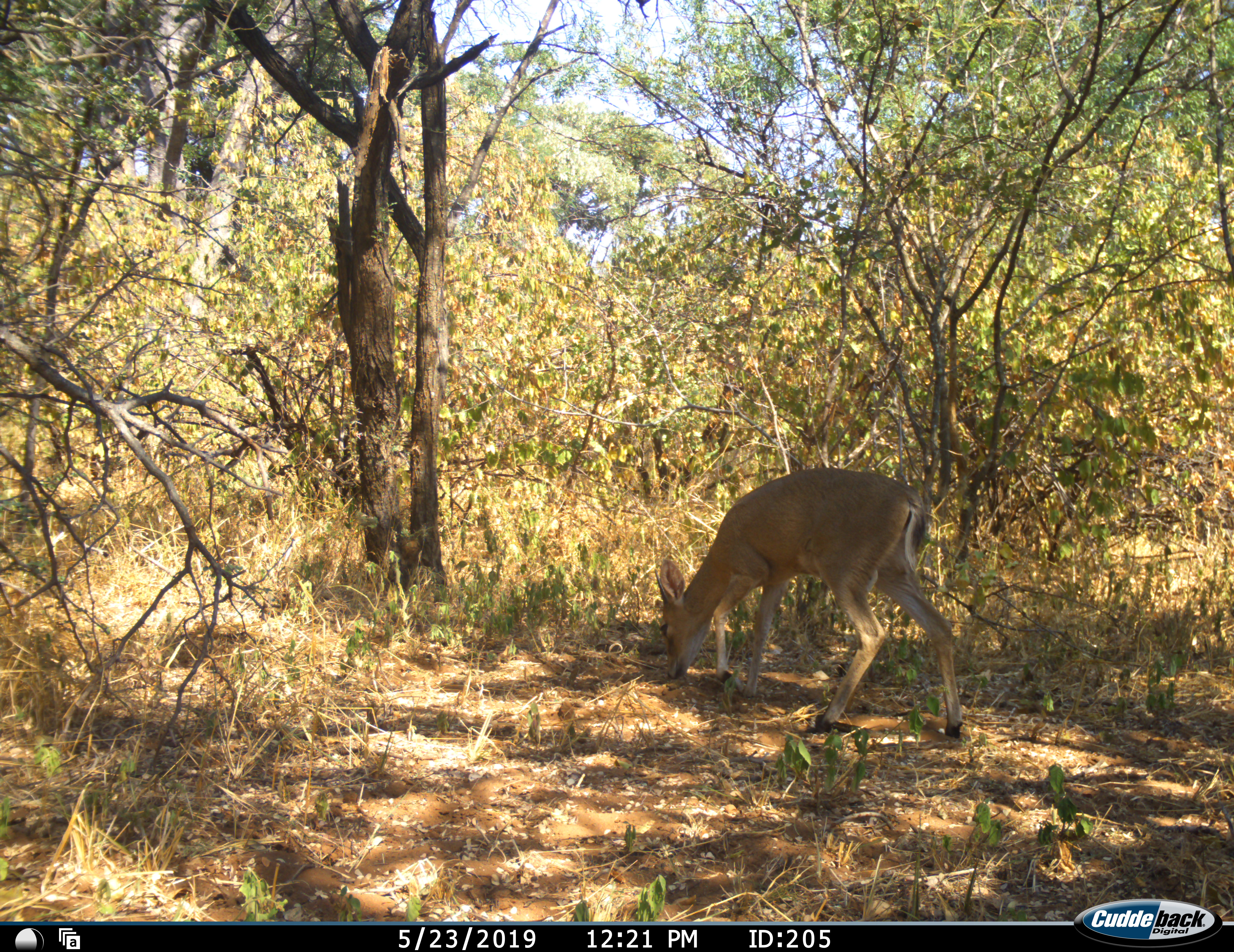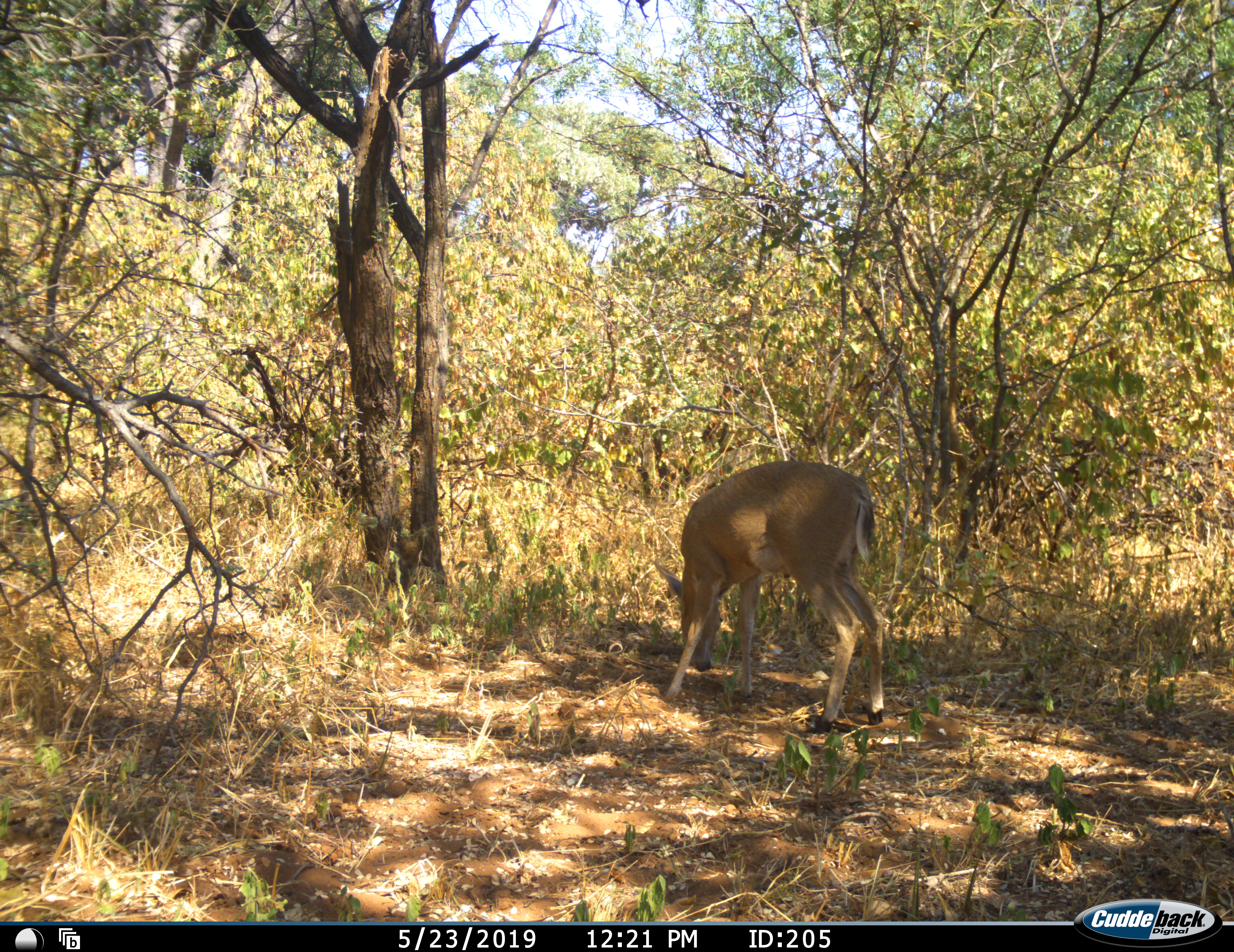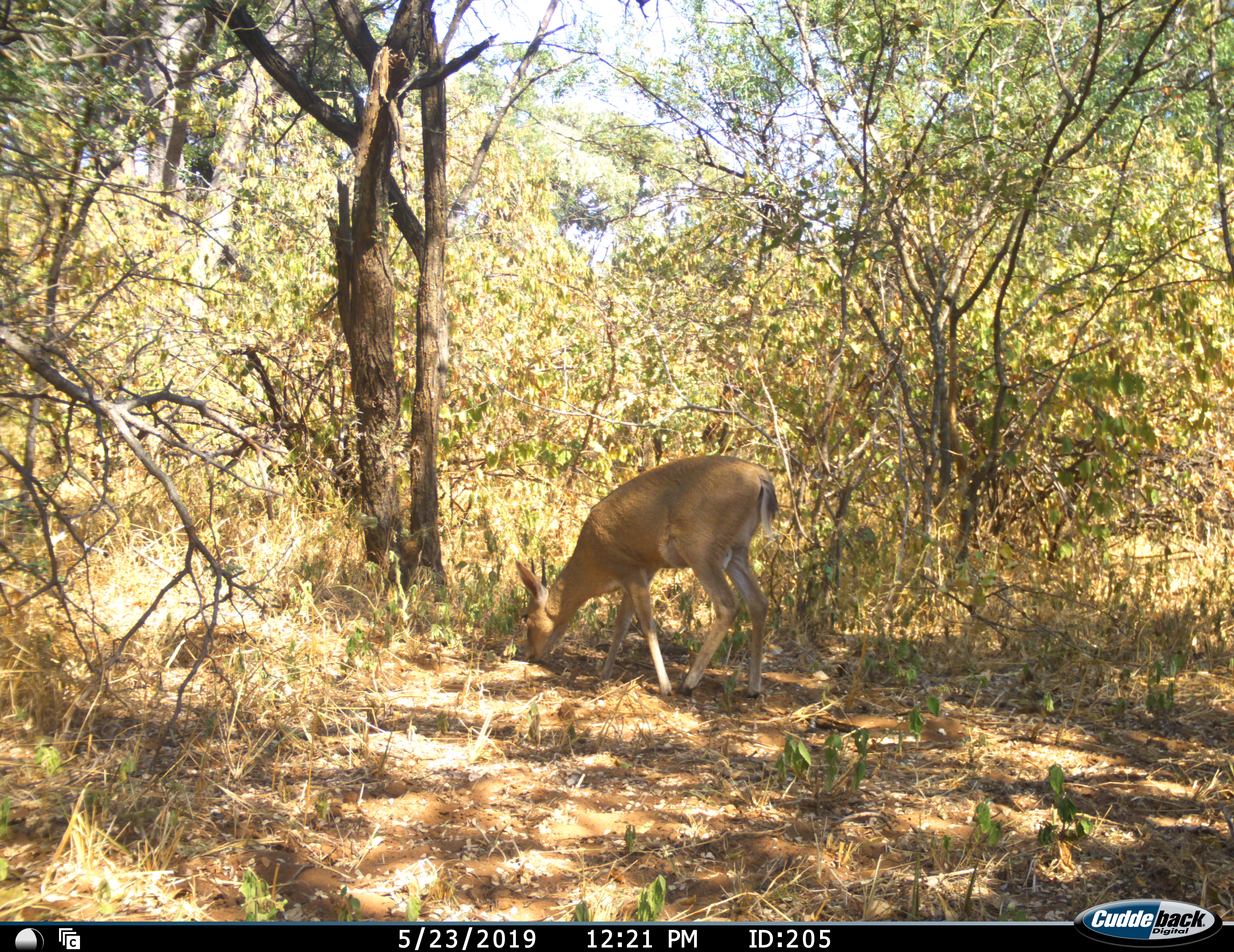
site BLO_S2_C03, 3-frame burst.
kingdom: Animalia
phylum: Chordata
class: Mammalia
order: Artiodactyla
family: Bovidae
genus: Raphicerus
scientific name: Raphicerus campestris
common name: steenbok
Steenbok (Raphicerus campestris), count 1. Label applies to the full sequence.